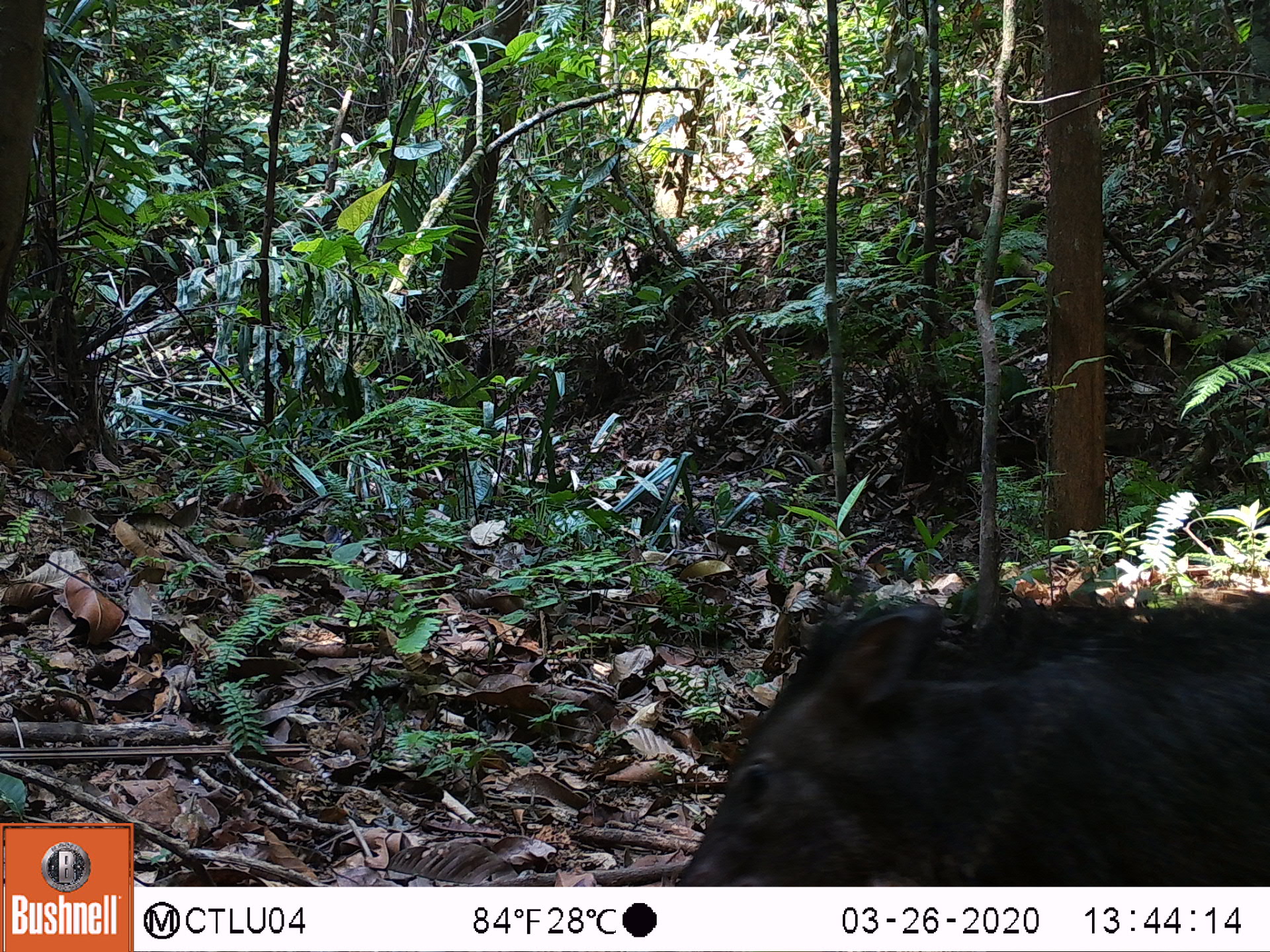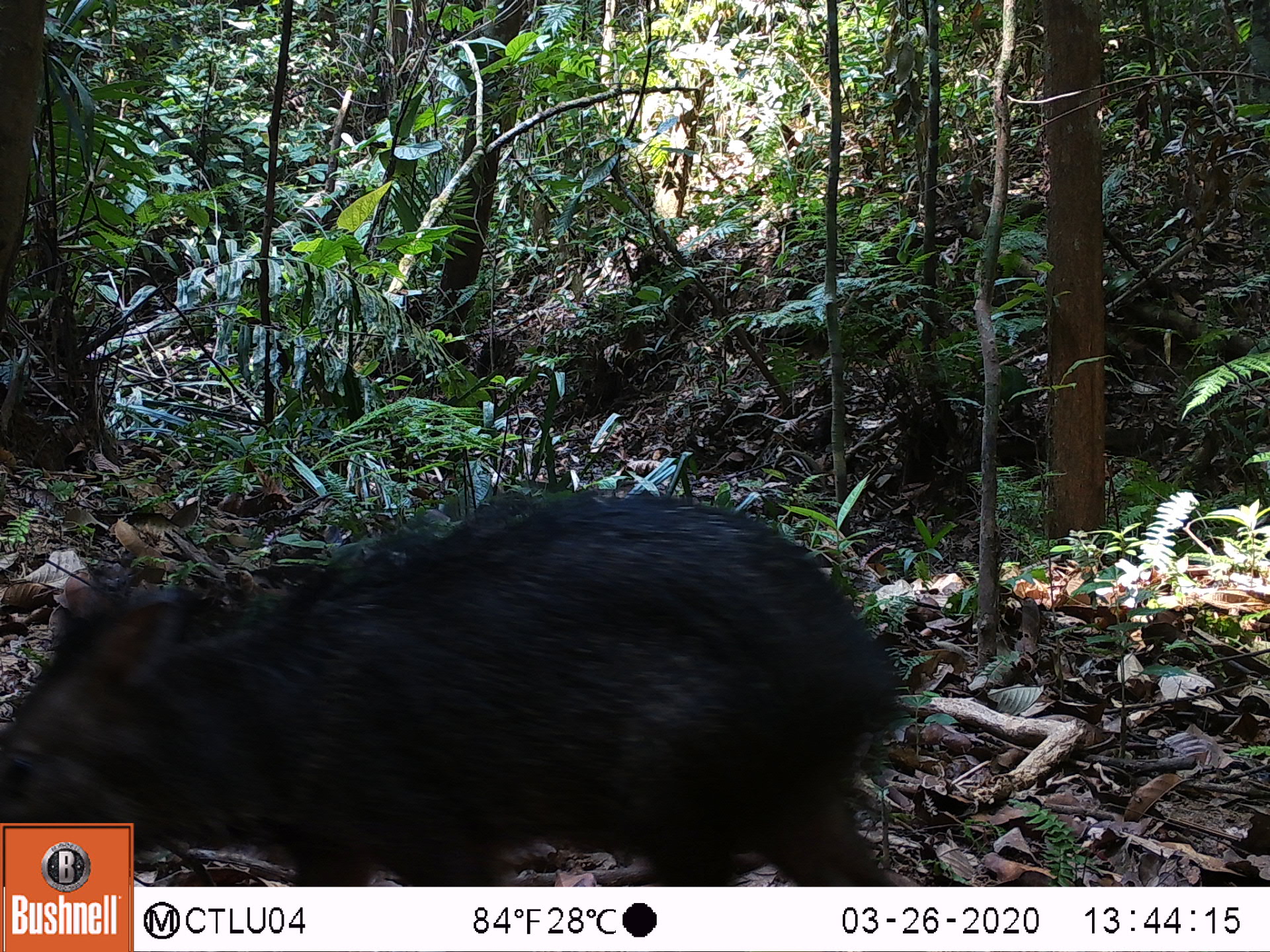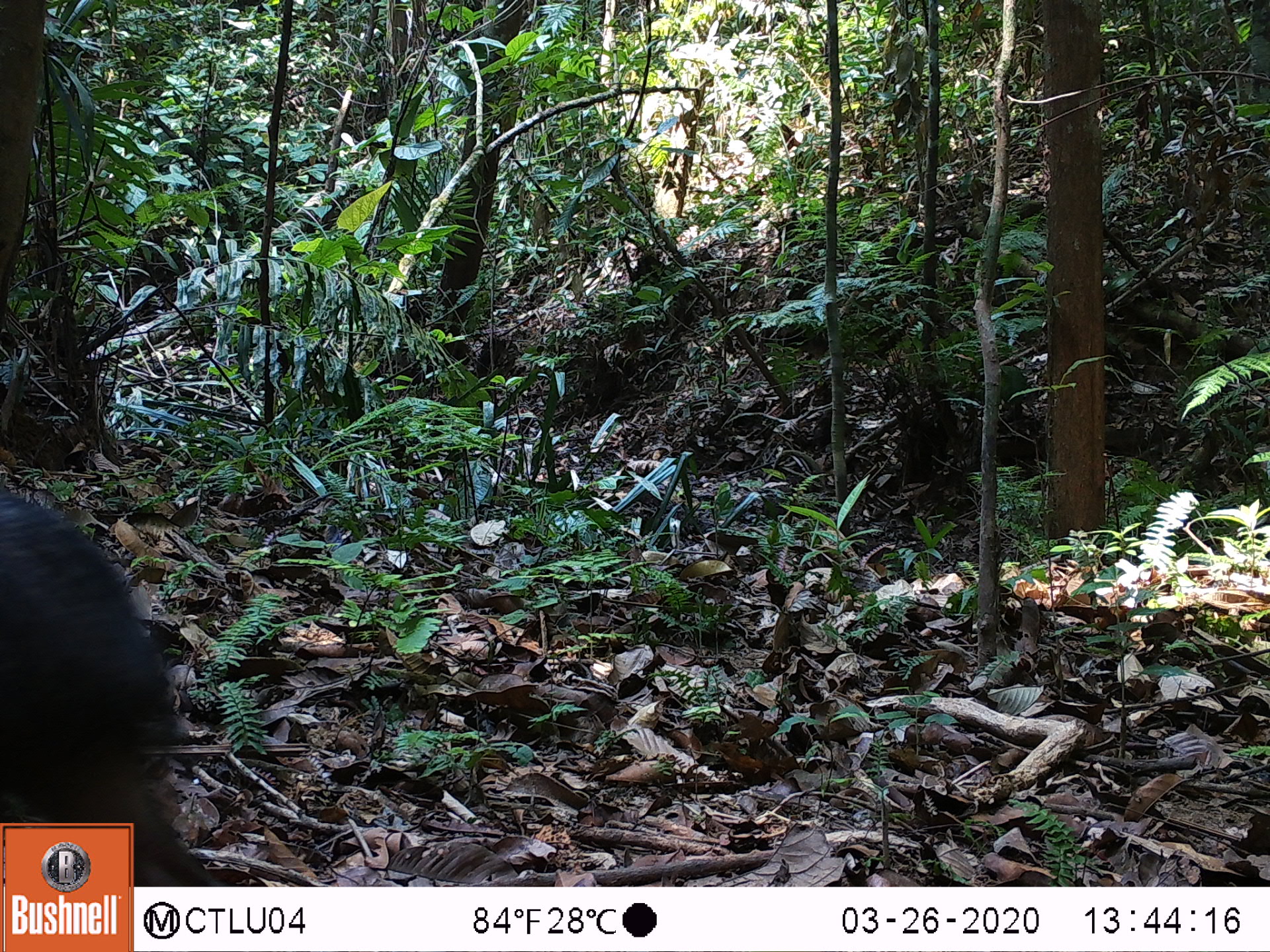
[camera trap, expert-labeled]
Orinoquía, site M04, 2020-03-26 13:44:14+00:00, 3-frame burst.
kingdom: Animalia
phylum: Chordata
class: Mammalia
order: Artiodactyla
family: Tayassuidae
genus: Pecari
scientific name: Pecari tajacu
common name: collared peccary